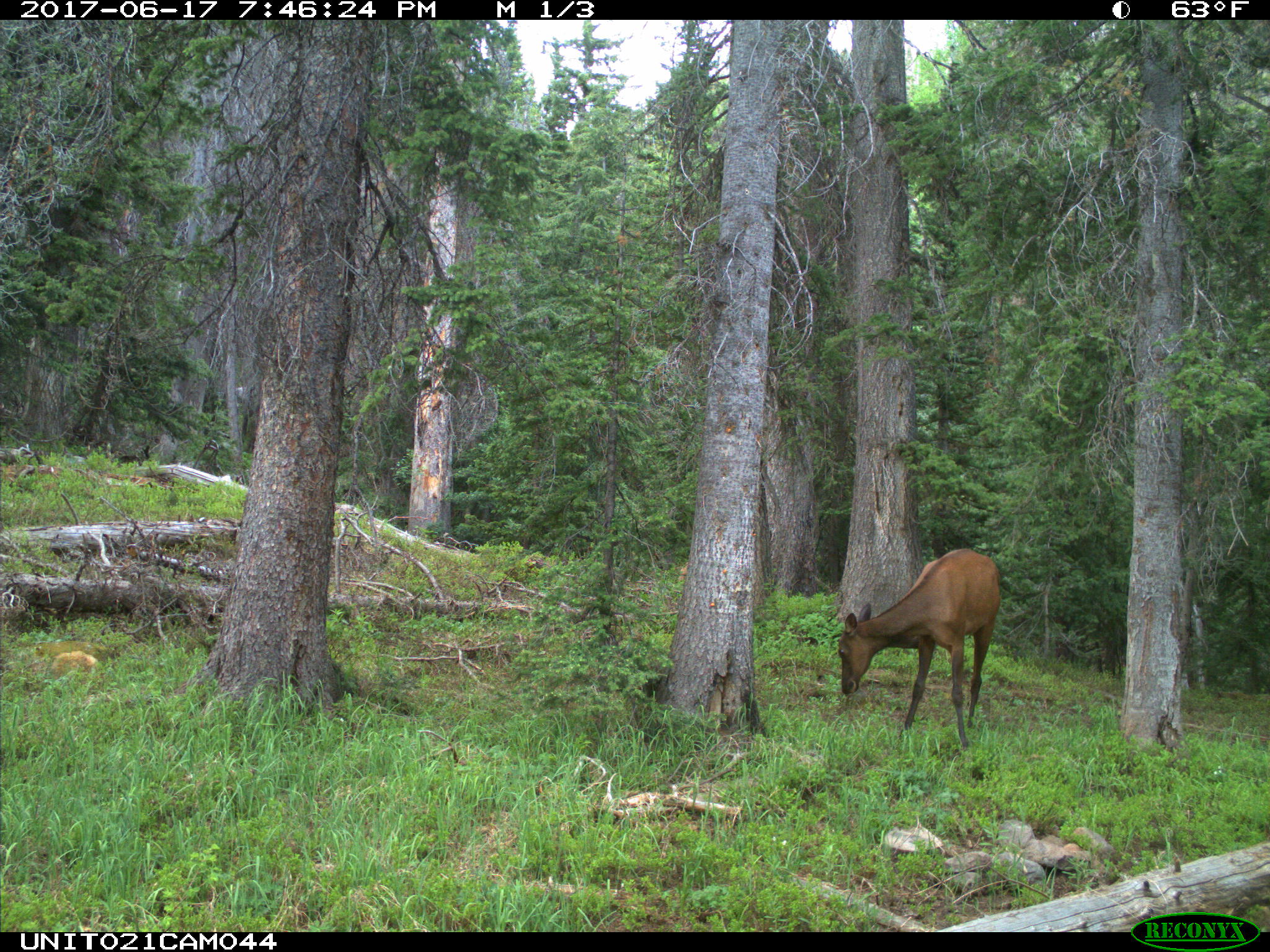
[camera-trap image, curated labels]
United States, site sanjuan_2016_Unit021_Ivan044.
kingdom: Animalia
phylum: Chordata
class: Mammalia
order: Artiodactyla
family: Cervidae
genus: Cervus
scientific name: Cervus elaphus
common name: red deer